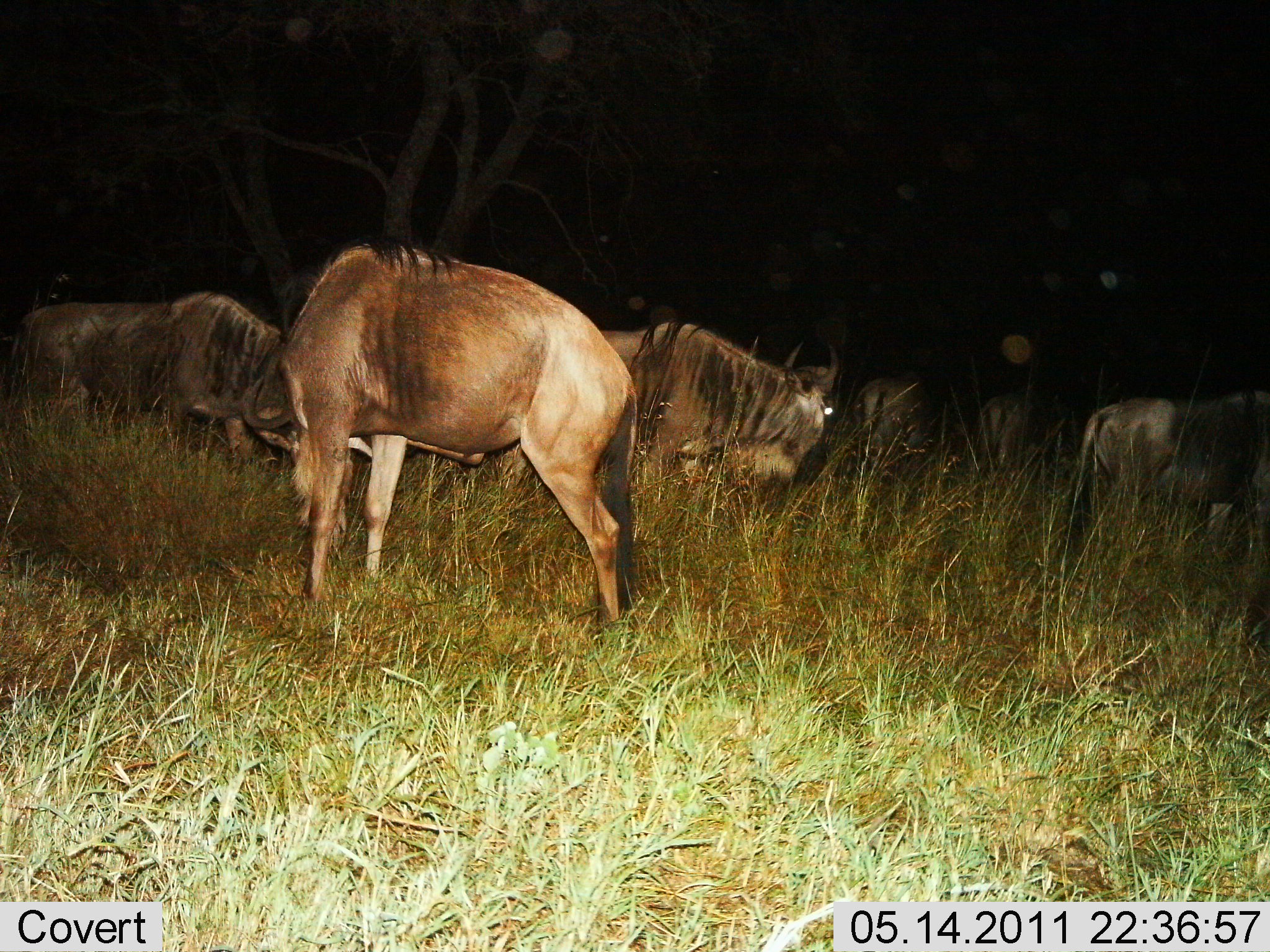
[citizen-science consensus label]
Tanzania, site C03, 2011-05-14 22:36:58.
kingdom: Animalia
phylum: Chordata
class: Mammalia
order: Artiodactyla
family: Bovidae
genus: Connochaetes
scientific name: Connochaetes taurinus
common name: blue wildebeest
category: wildebeest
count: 6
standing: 45%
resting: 0%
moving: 18%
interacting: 9%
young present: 0%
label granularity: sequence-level